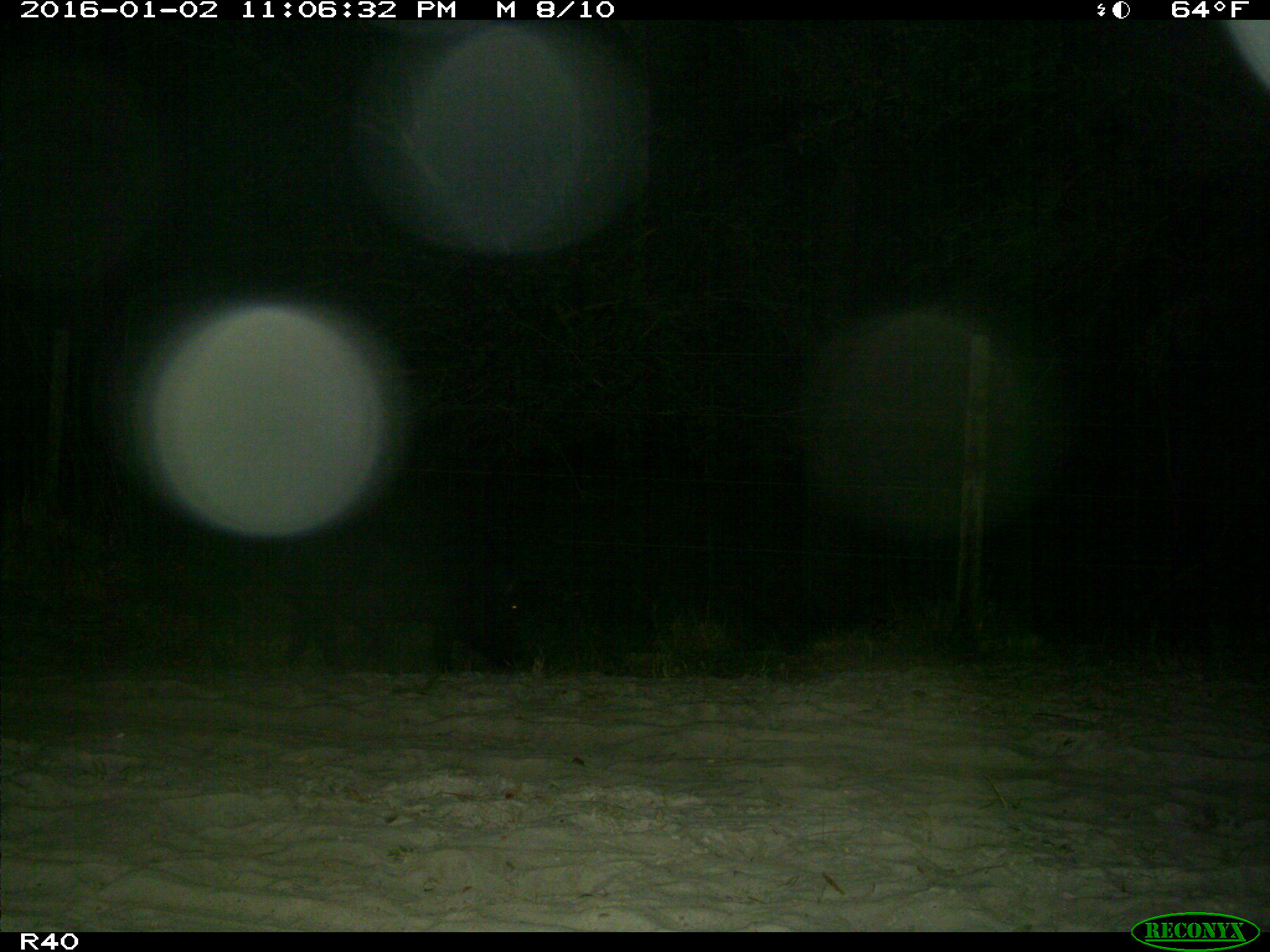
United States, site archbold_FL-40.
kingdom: Animalia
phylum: Chordata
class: Mammalia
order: Artiodactyla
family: Suidae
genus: Sus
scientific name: Sus scrofa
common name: wild boar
Sus scrofa (wild boar).